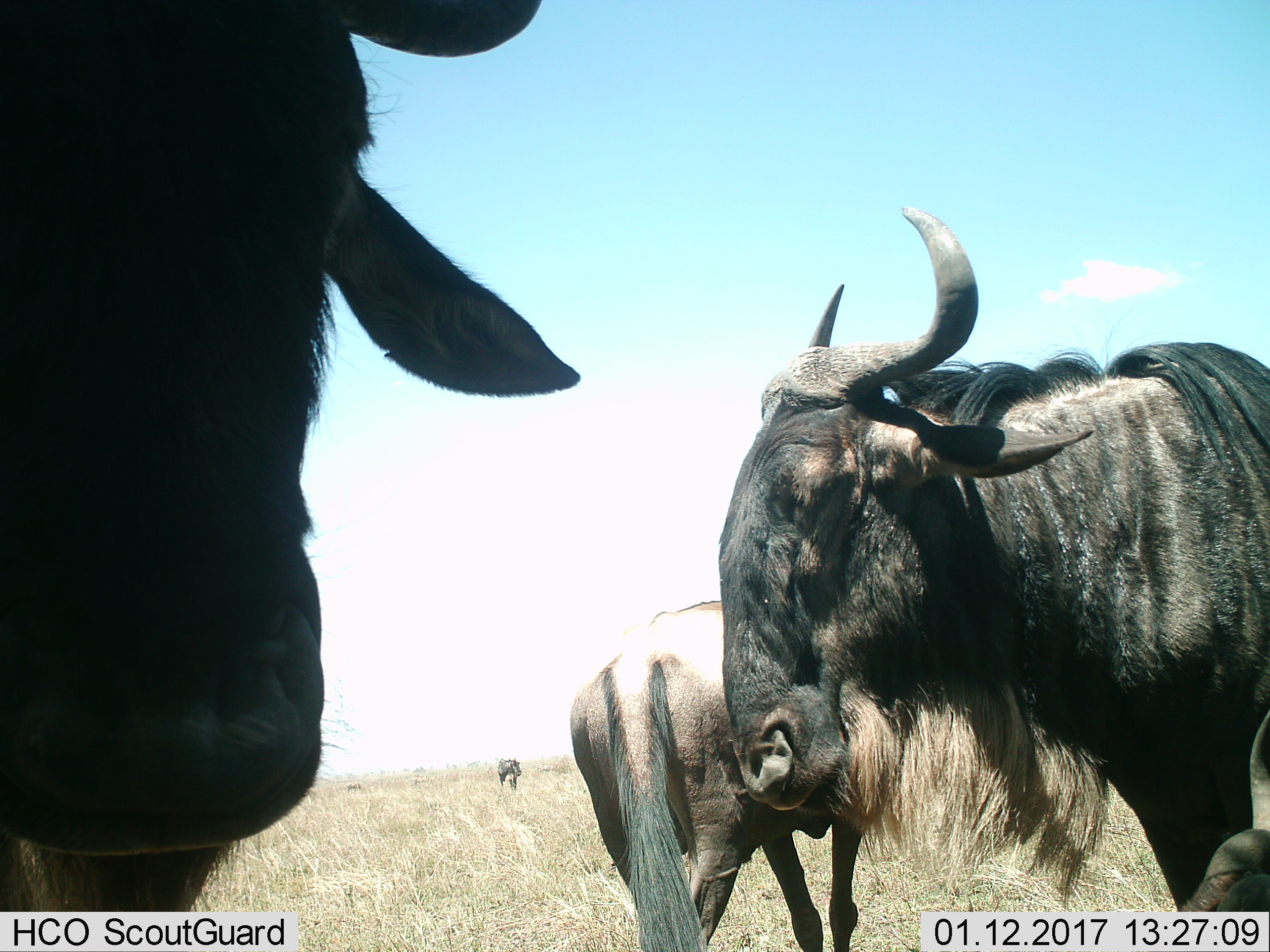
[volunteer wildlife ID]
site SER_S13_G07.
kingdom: Animalia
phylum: Chordata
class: Mammalia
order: Artiodactyla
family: Bovidae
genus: Connochaetes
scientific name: Connochaetes taurinus taurinus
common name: blue wildebeest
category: wildebeestblue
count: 4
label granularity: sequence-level